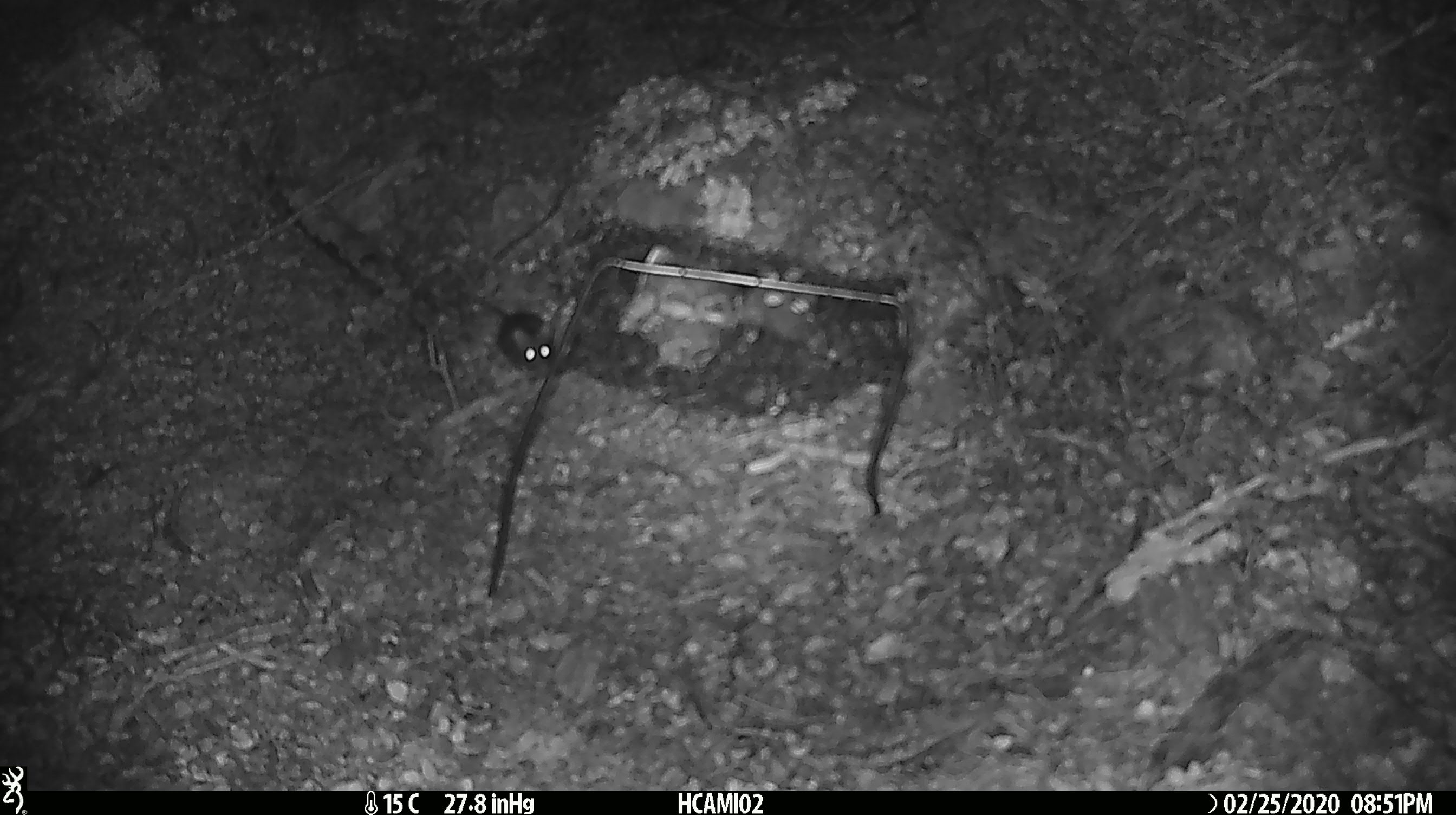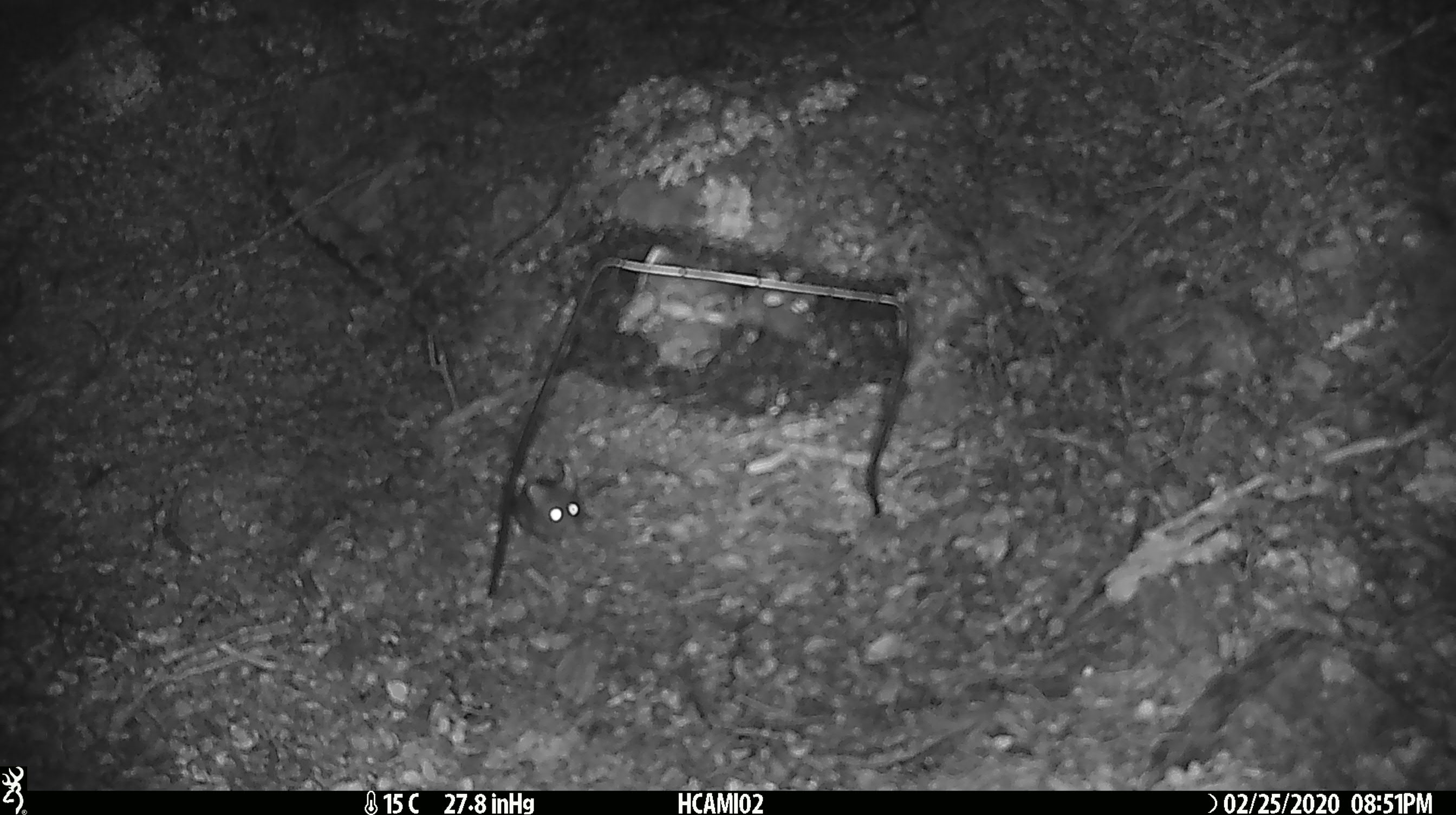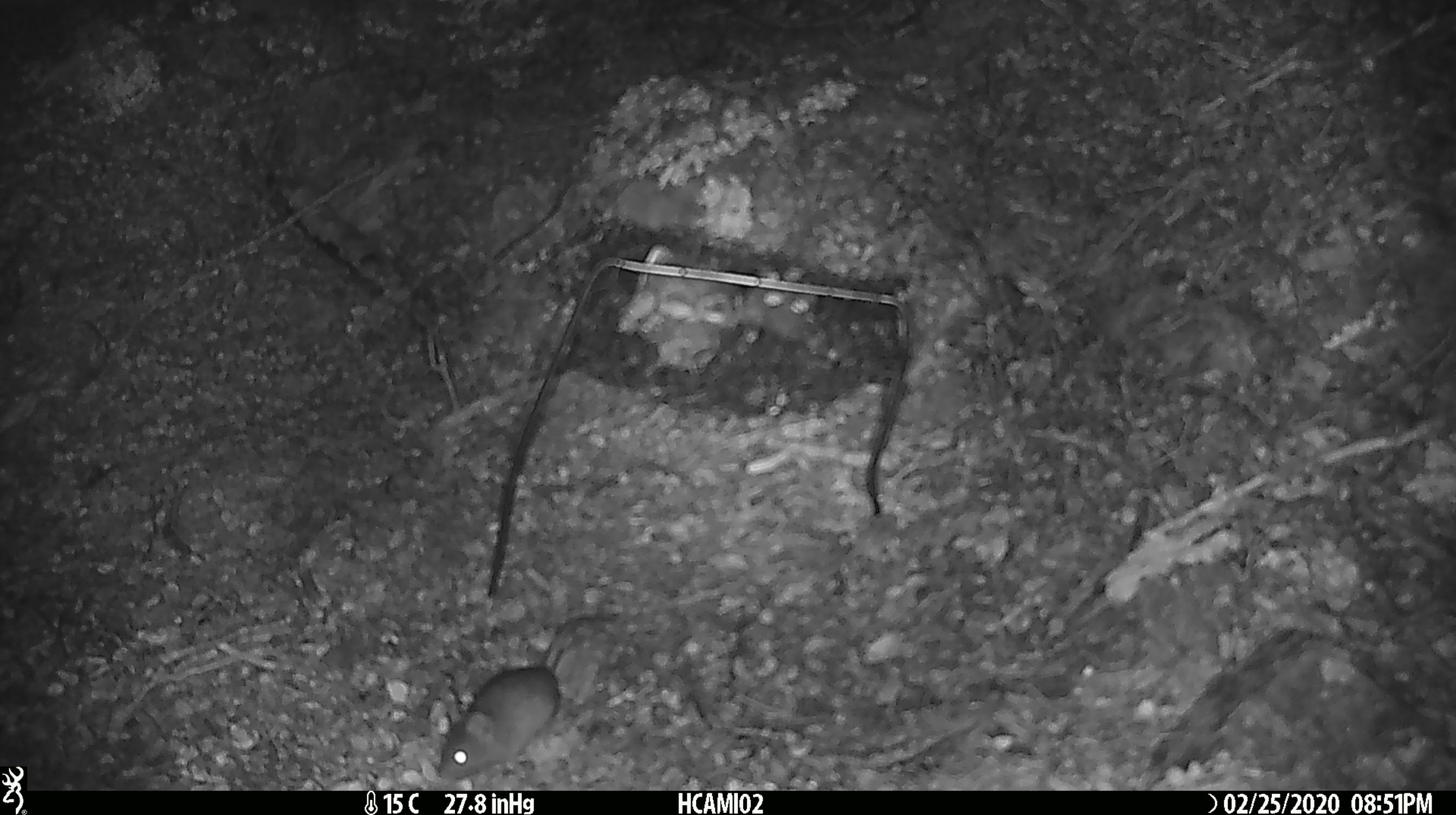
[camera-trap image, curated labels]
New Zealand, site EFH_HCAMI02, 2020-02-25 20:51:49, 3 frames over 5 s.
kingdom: Animalia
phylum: Chordata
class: Mammalia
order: Rodentia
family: Muridae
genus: Mus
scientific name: Mus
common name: mouse